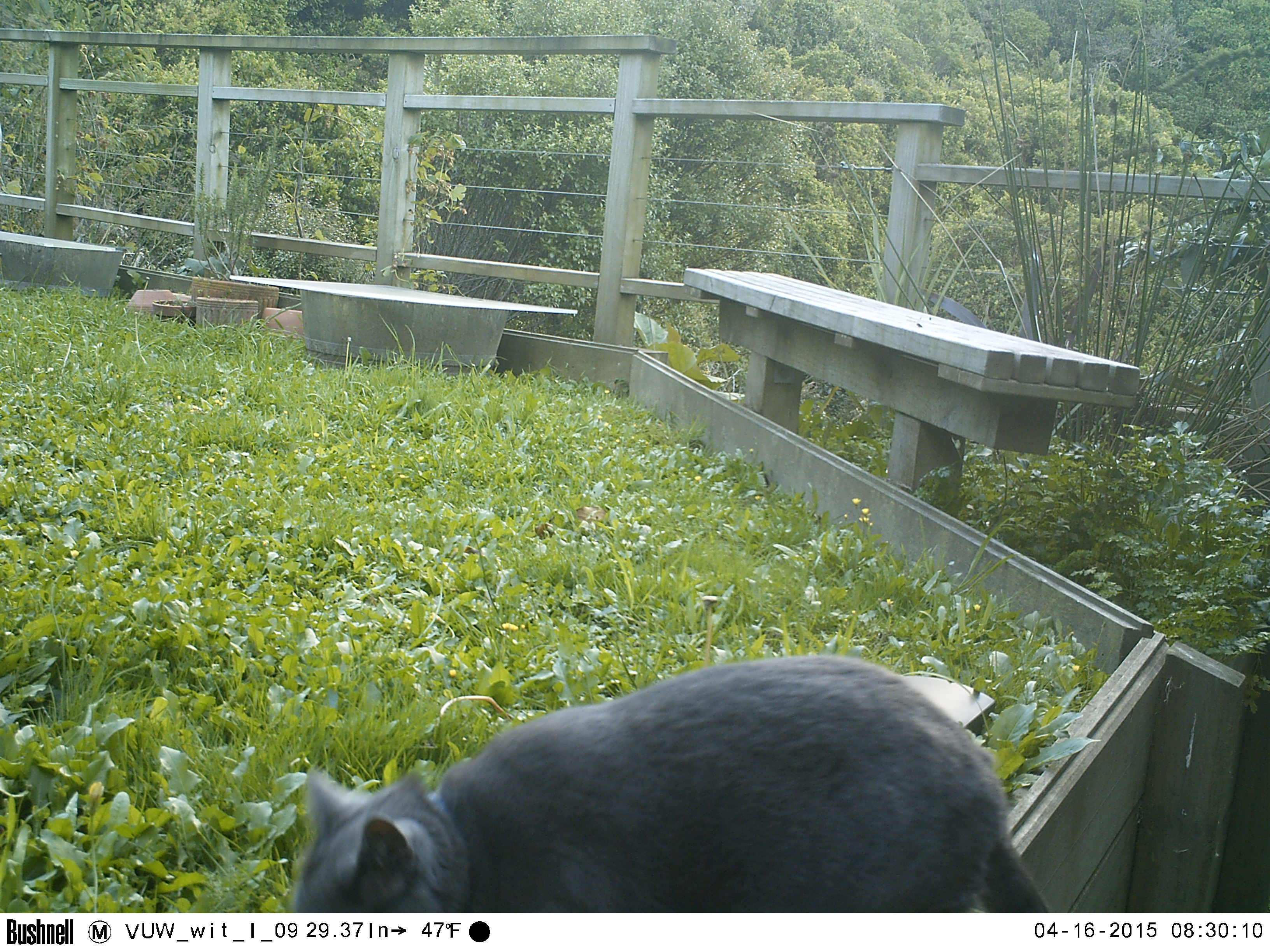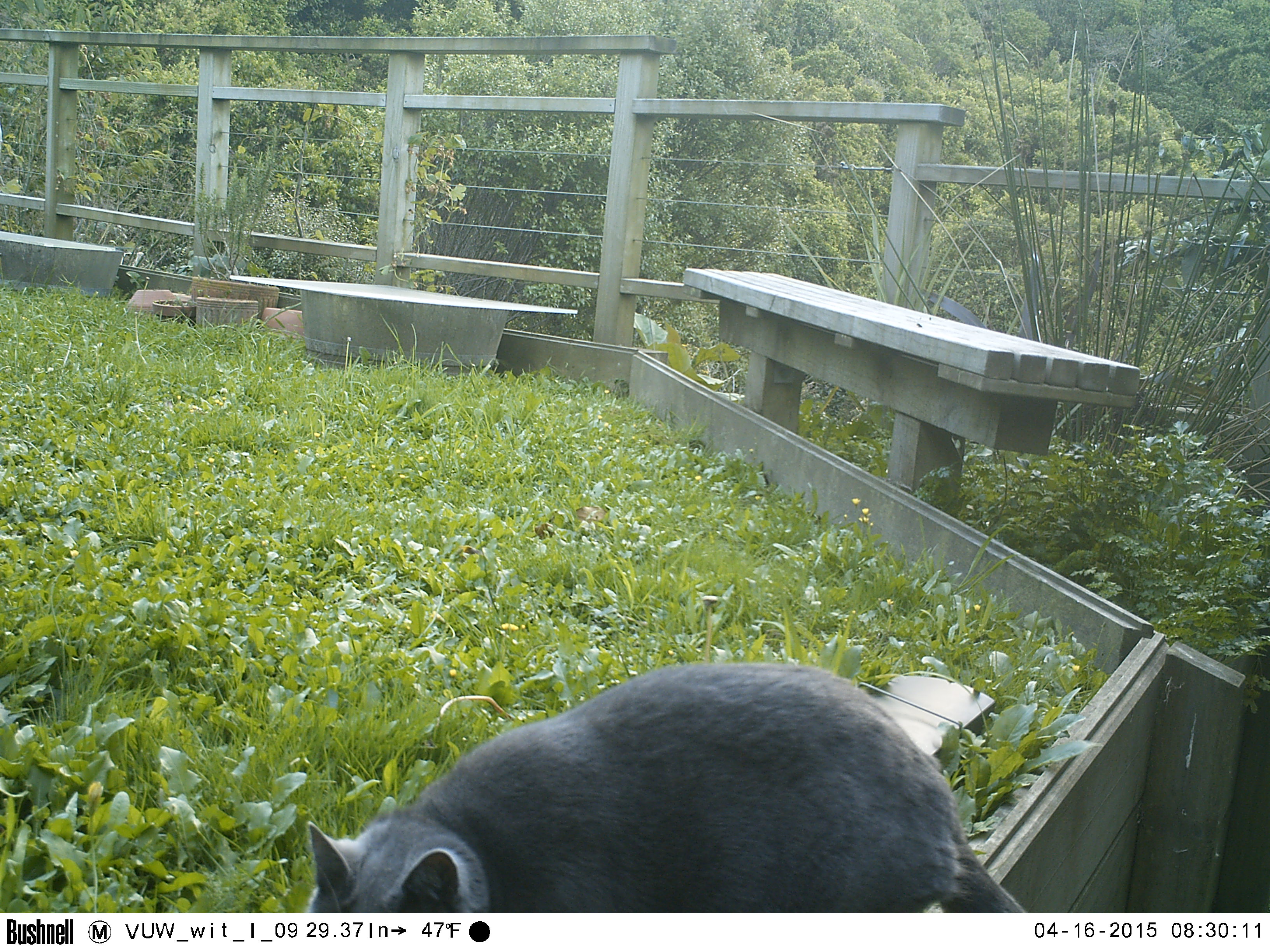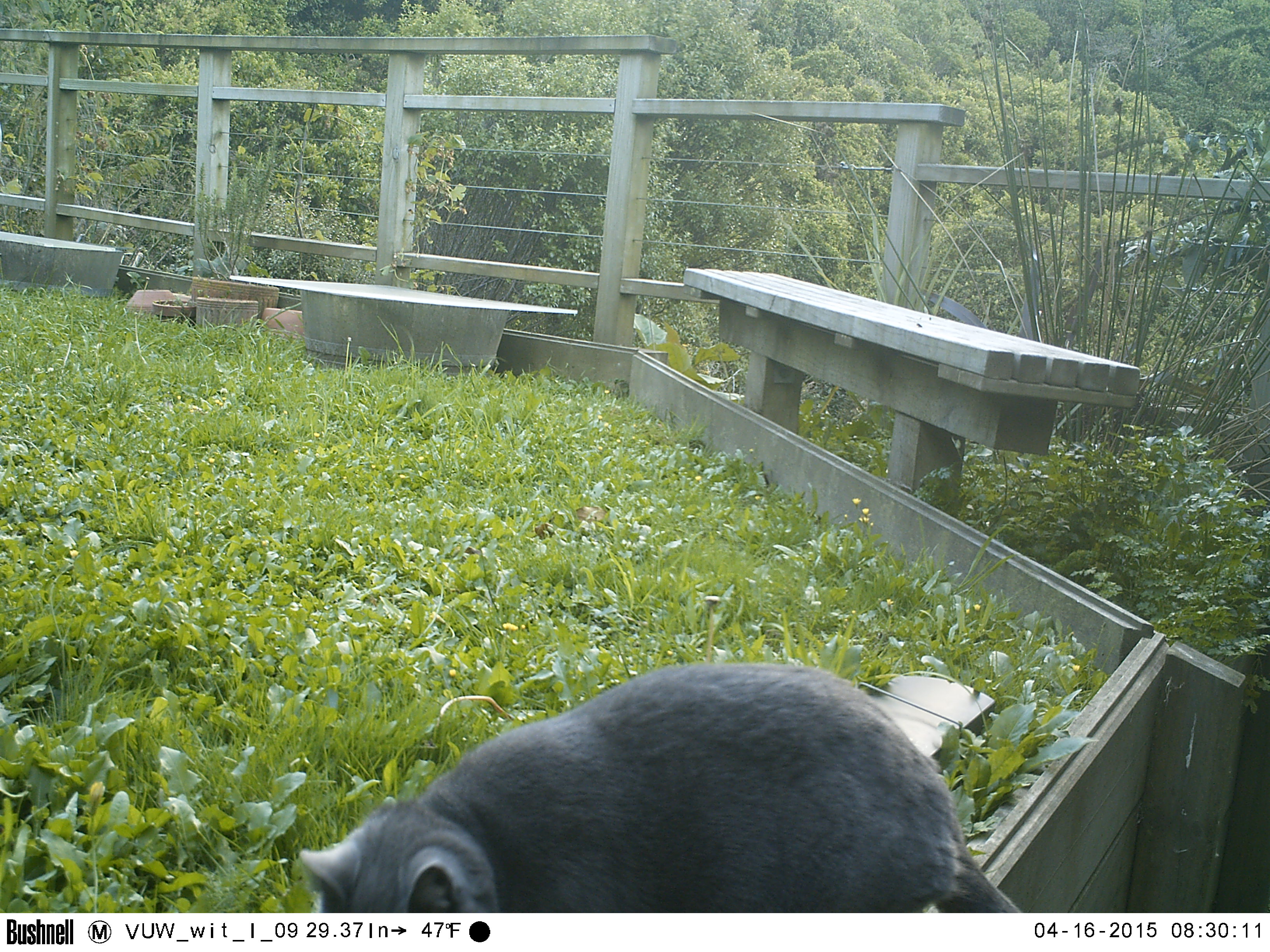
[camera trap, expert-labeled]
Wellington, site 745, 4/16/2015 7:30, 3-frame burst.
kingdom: Animalia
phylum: Chordata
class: Mammalia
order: Carnivora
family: Felidae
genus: Felis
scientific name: Felis catus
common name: cat